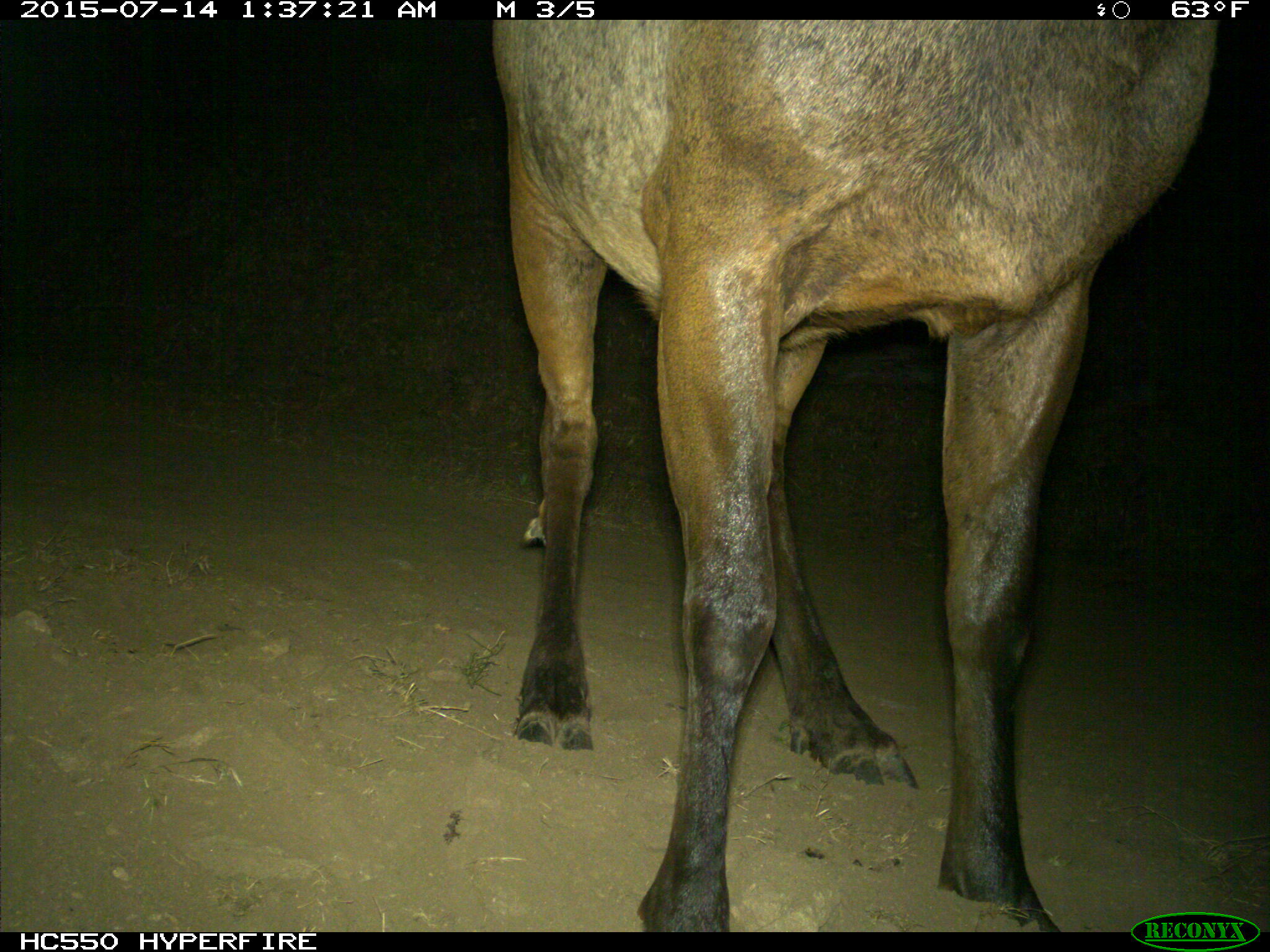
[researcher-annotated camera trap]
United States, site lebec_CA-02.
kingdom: Animalia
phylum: Chordata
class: Mammalia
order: Artiodactyla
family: Cervidae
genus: Cervus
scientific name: Cervus canadensis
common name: elk